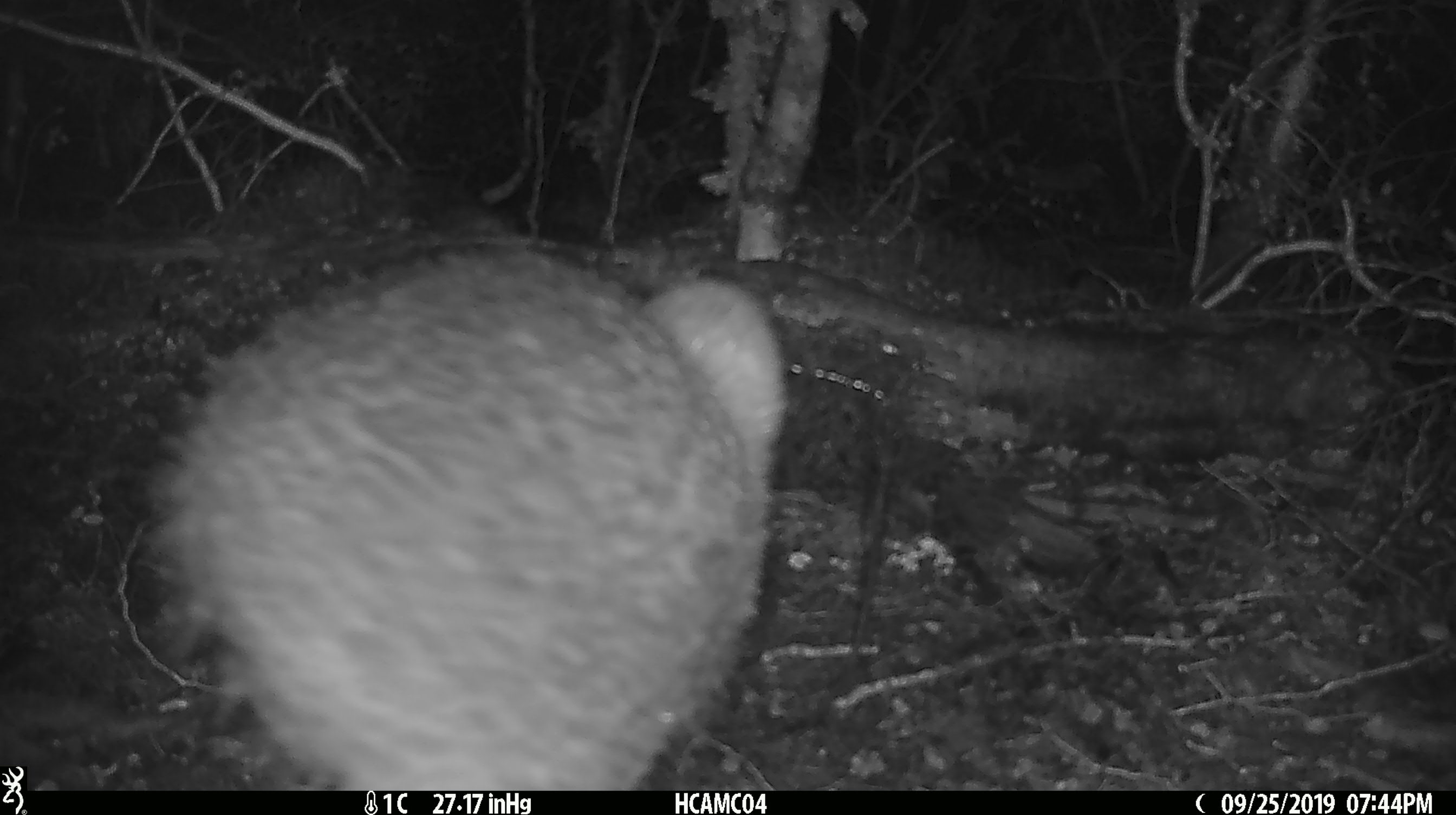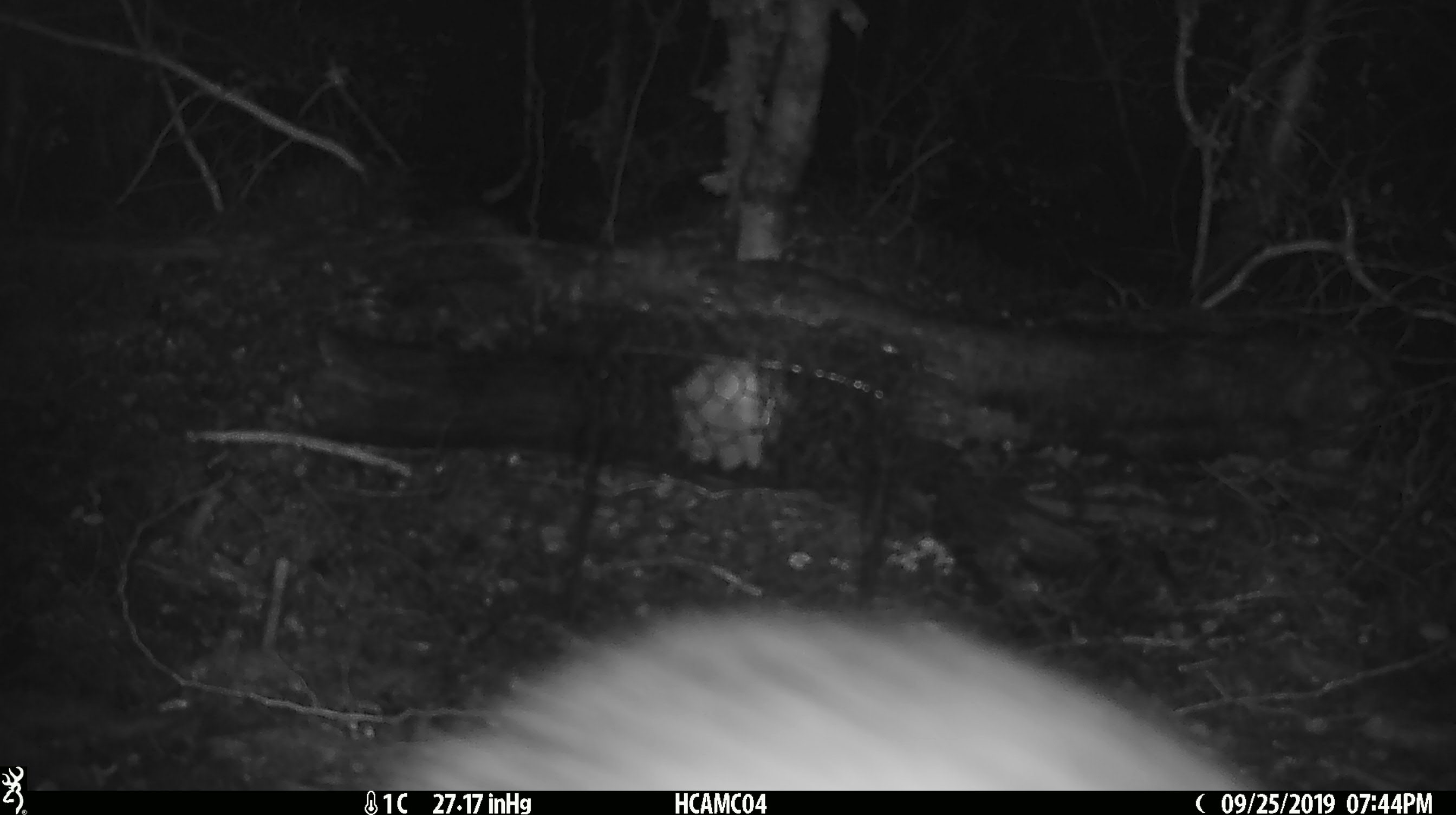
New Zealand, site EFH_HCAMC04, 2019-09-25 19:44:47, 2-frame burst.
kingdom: Animalia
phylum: Chordata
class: Aves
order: Apterygiformes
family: Apterygidae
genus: Apteryx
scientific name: Apteryx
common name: kiwi